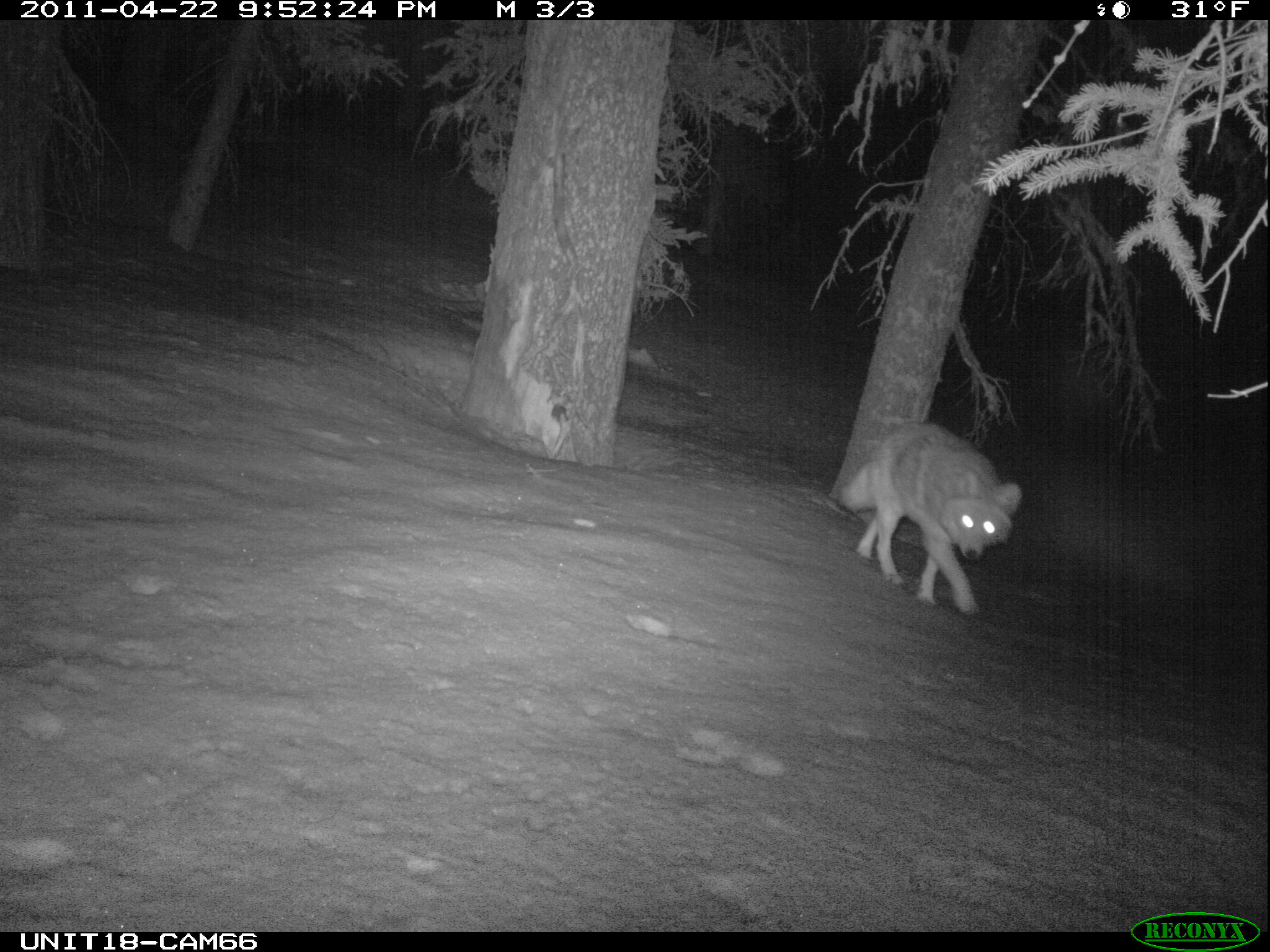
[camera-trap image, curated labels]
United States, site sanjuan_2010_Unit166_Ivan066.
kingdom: Animalia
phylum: Chordata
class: Mammalia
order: Carnivora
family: Canidae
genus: Canis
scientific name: Canis latrans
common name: coyote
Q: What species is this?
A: Canis latrans (coyote).